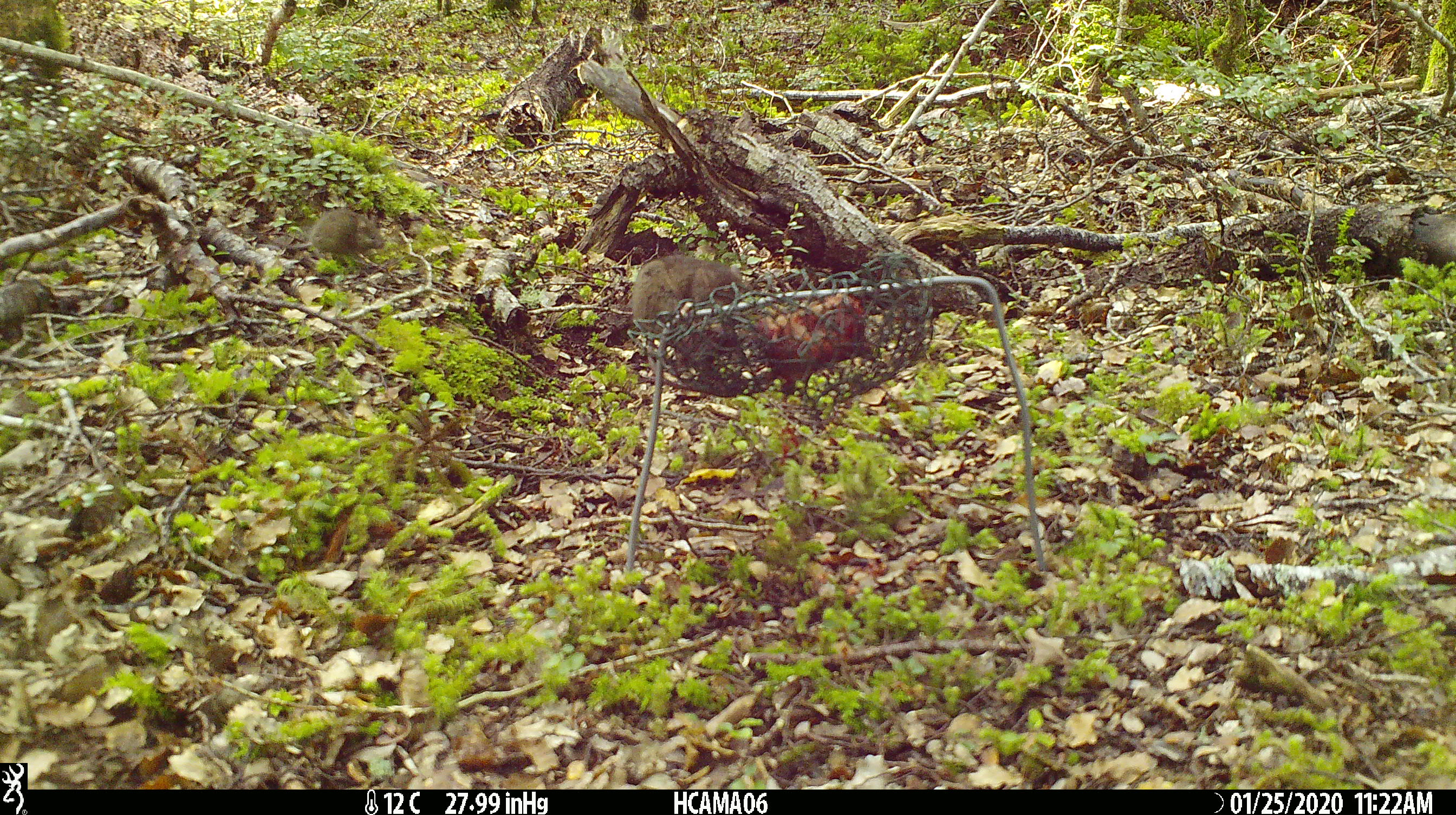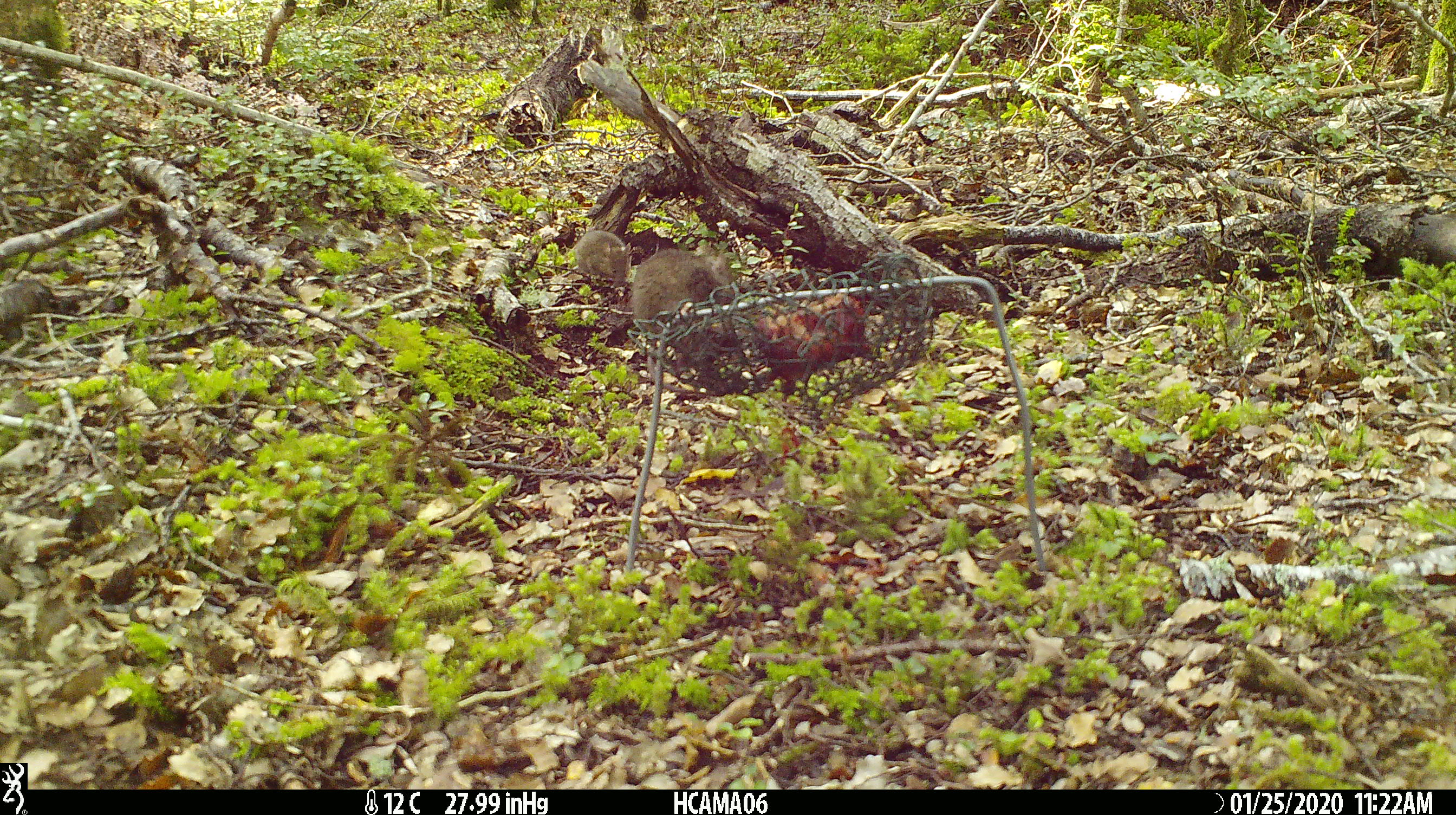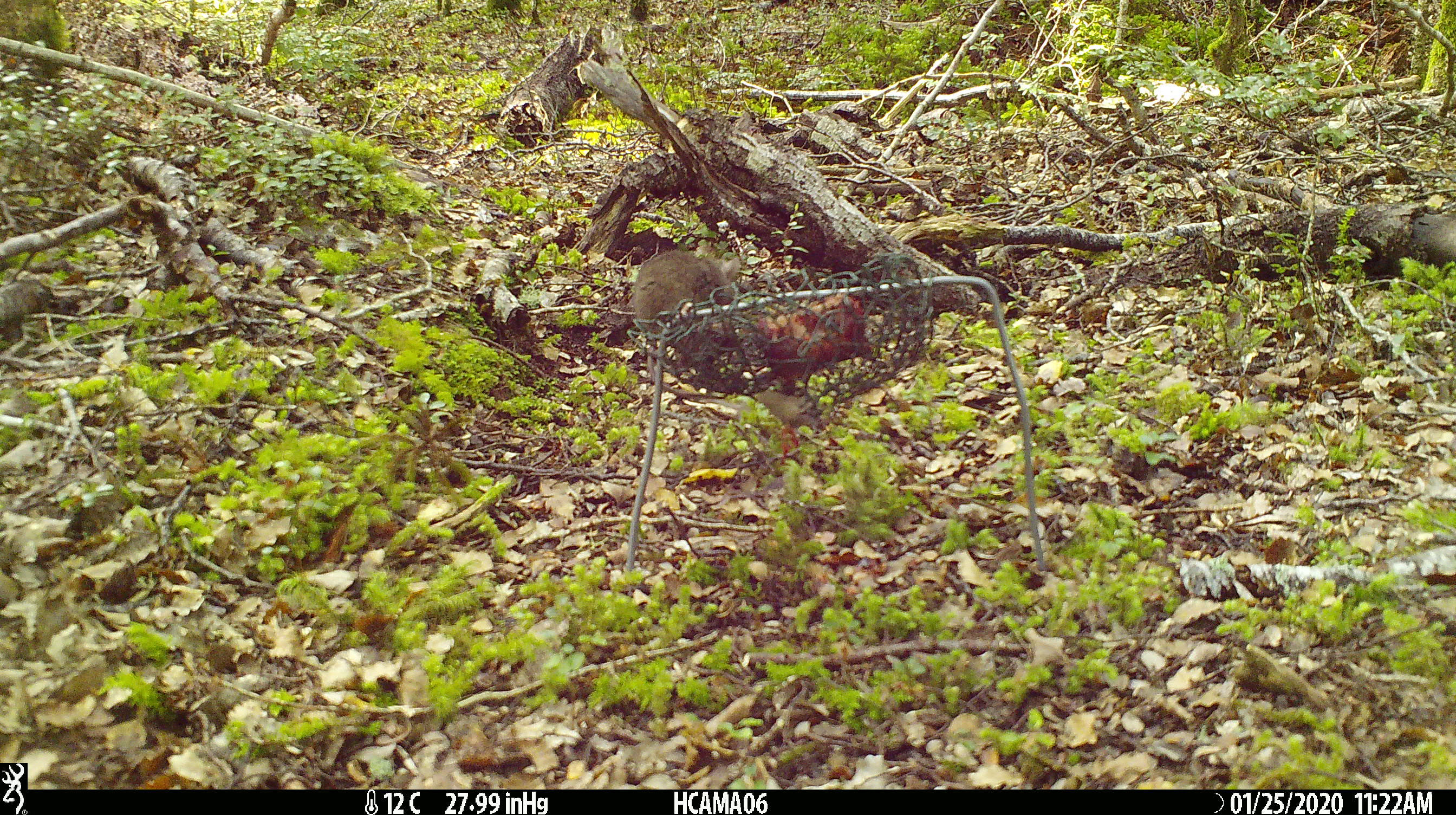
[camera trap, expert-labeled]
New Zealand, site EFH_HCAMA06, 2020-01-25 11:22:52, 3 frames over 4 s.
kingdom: Animalia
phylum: Chordata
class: Mammalia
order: Rodentia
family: Muridae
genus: Mus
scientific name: Mus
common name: mouse